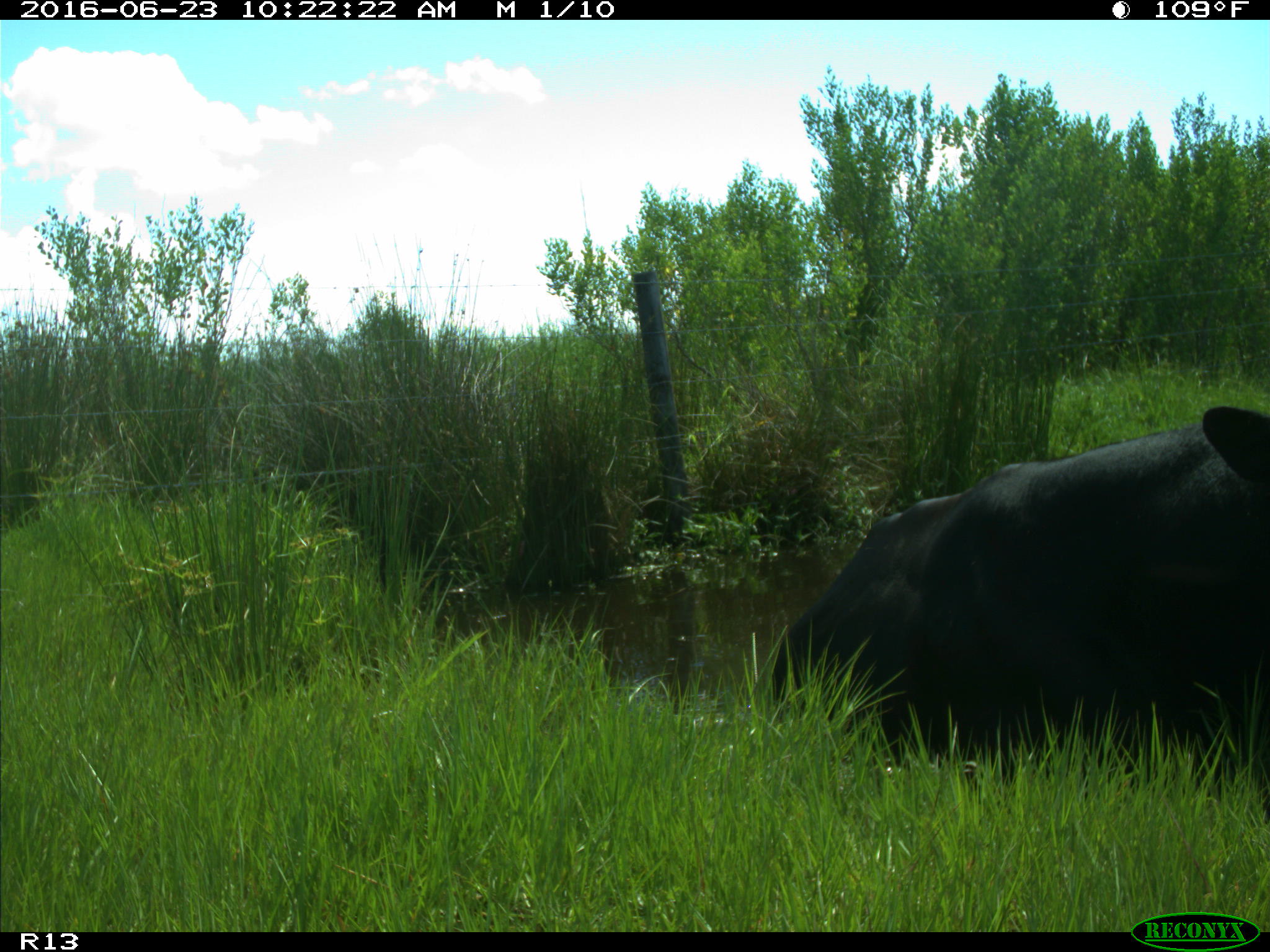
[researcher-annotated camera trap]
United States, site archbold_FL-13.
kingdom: Animalia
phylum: Chordata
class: Mammalia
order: Artiodactyla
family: Bovidae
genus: Bos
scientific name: Bos taurus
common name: domestic cow